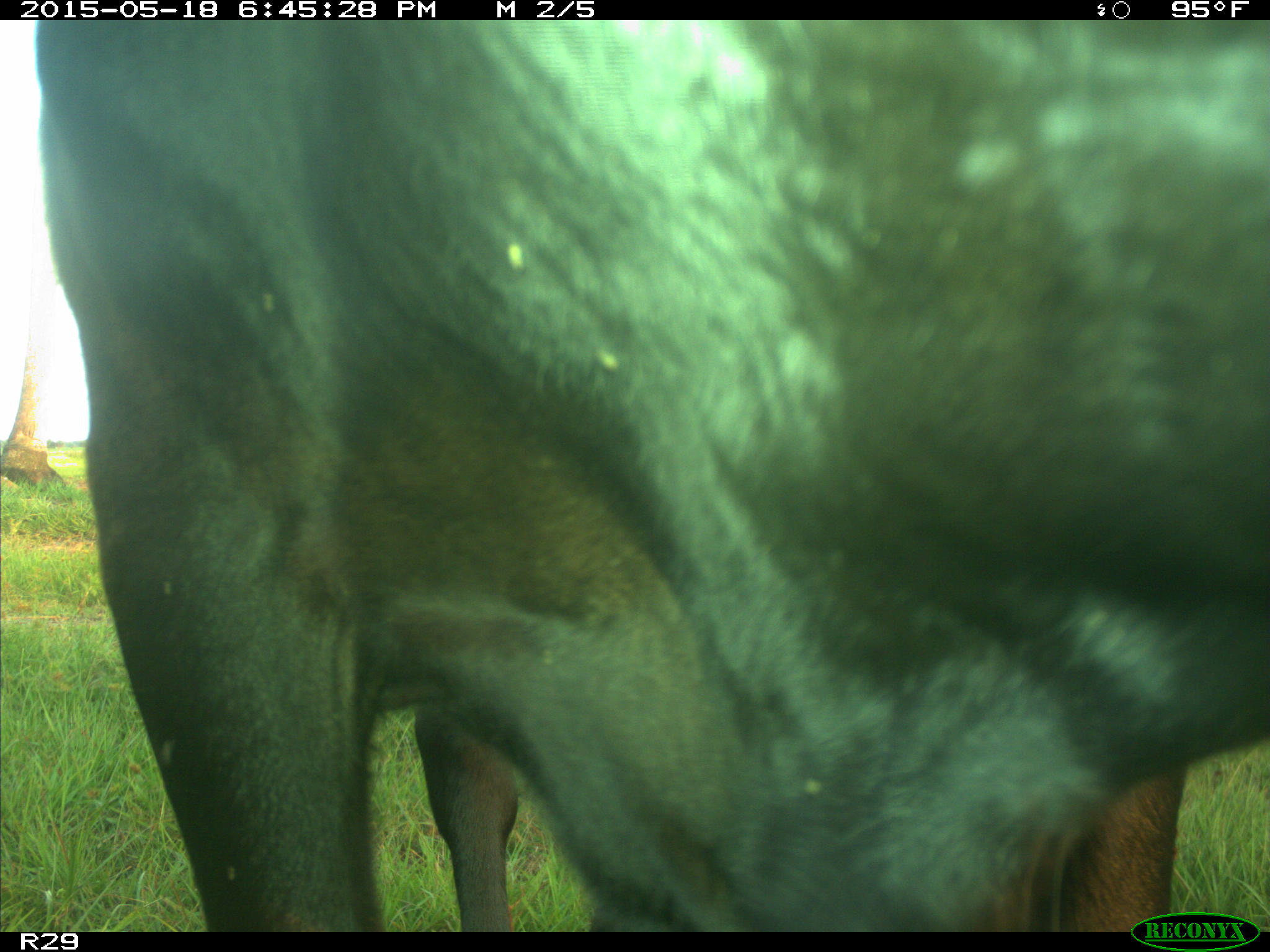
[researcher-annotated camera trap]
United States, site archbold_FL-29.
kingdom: Animalia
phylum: Chordata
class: Mammalia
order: Artiodactyla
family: Bovidae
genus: Bos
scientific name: Bos taurus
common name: domestic cow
Bos taurus (domestic cow).